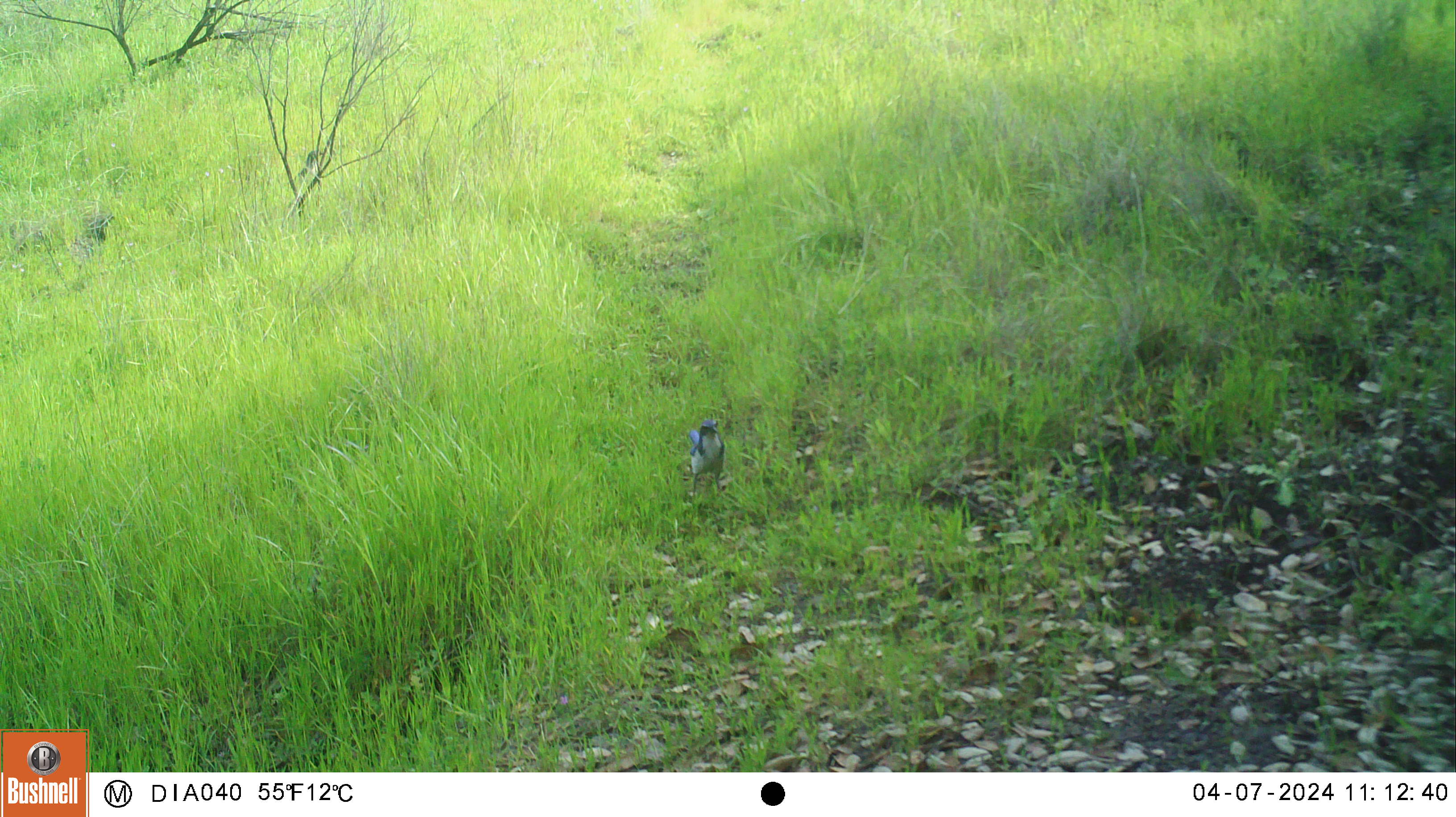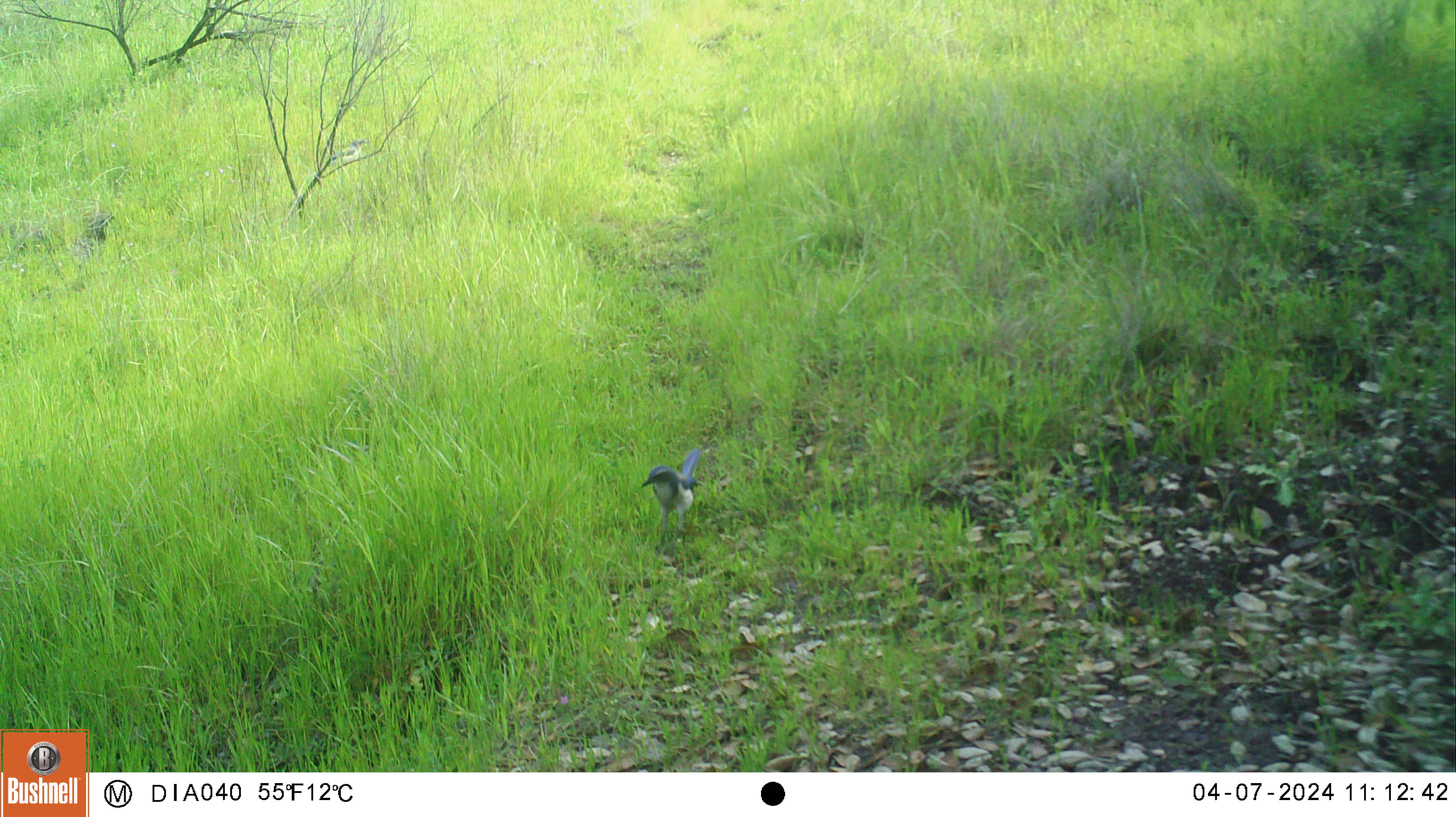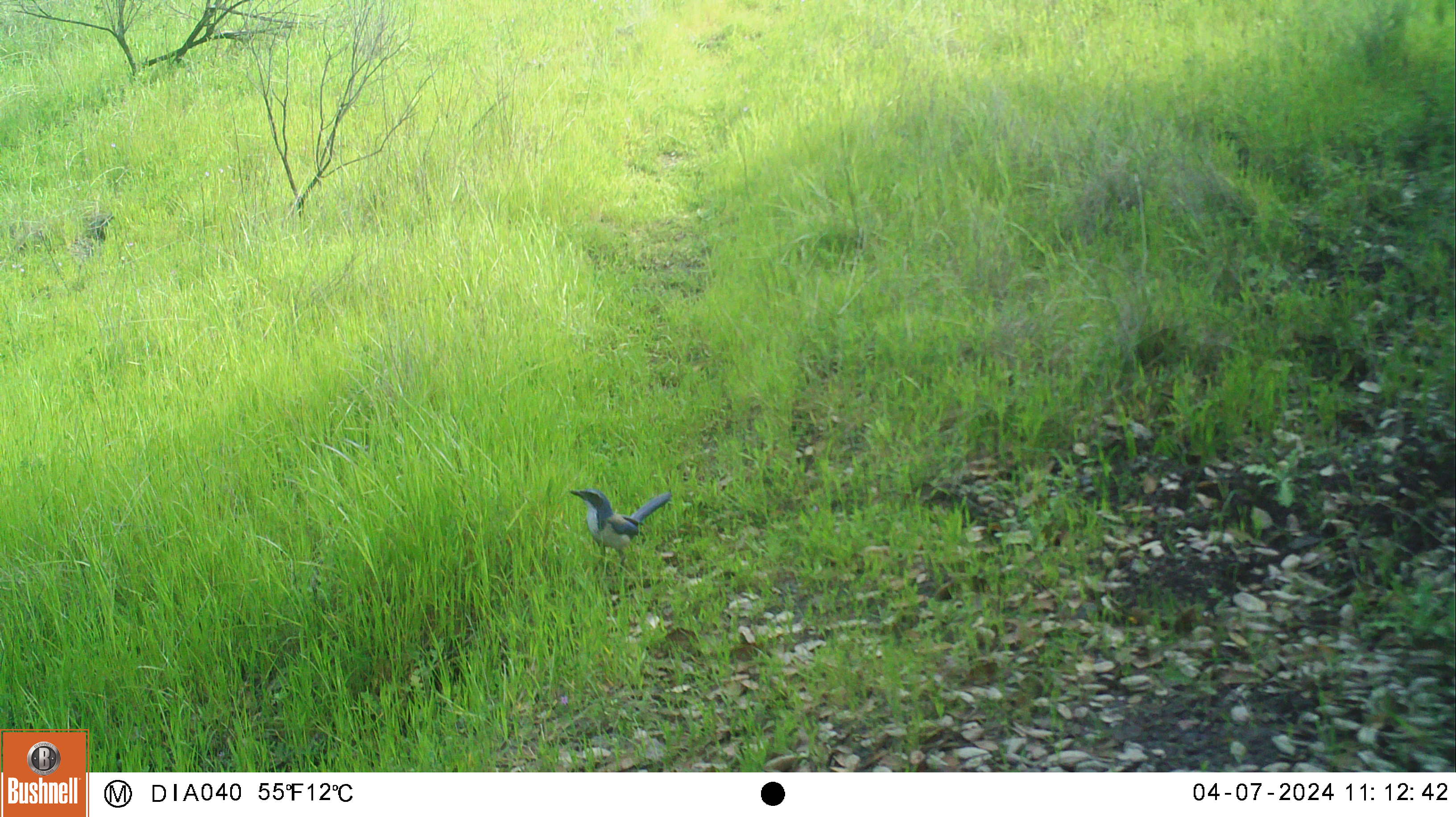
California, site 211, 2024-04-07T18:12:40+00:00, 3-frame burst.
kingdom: Animalia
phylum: Chordata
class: Aves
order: Passeriformes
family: Corvidae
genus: Cyanocitta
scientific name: Cyanocitta stelleri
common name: steller's jay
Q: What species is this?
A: Steller's jay (Cyanocitta stelleri).